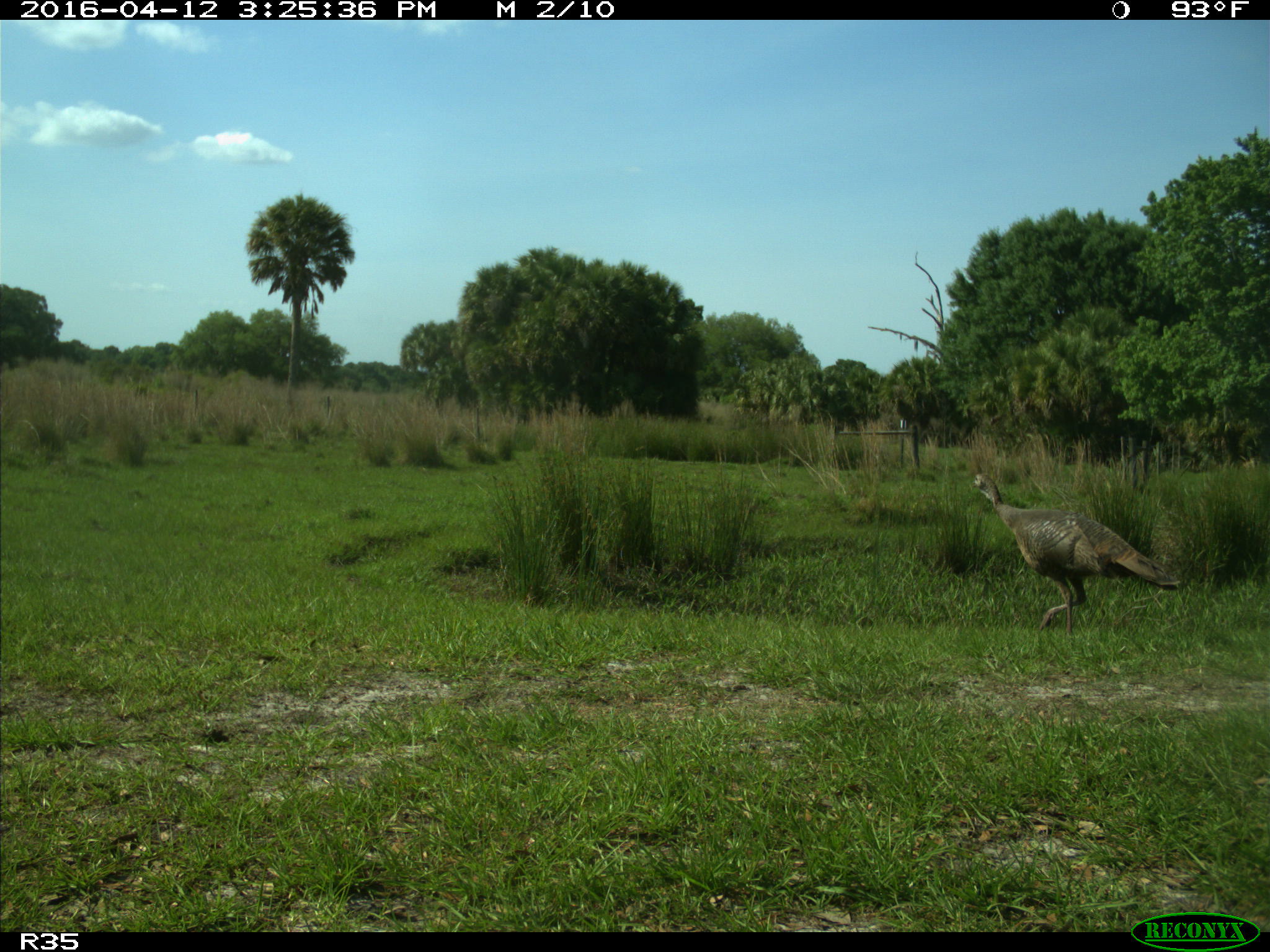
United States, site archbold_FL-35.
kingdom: Animalia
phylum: Chordata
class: Aves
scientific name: Aves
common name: birds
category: unidentified bird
Unidentified bird (birds) (Aves).